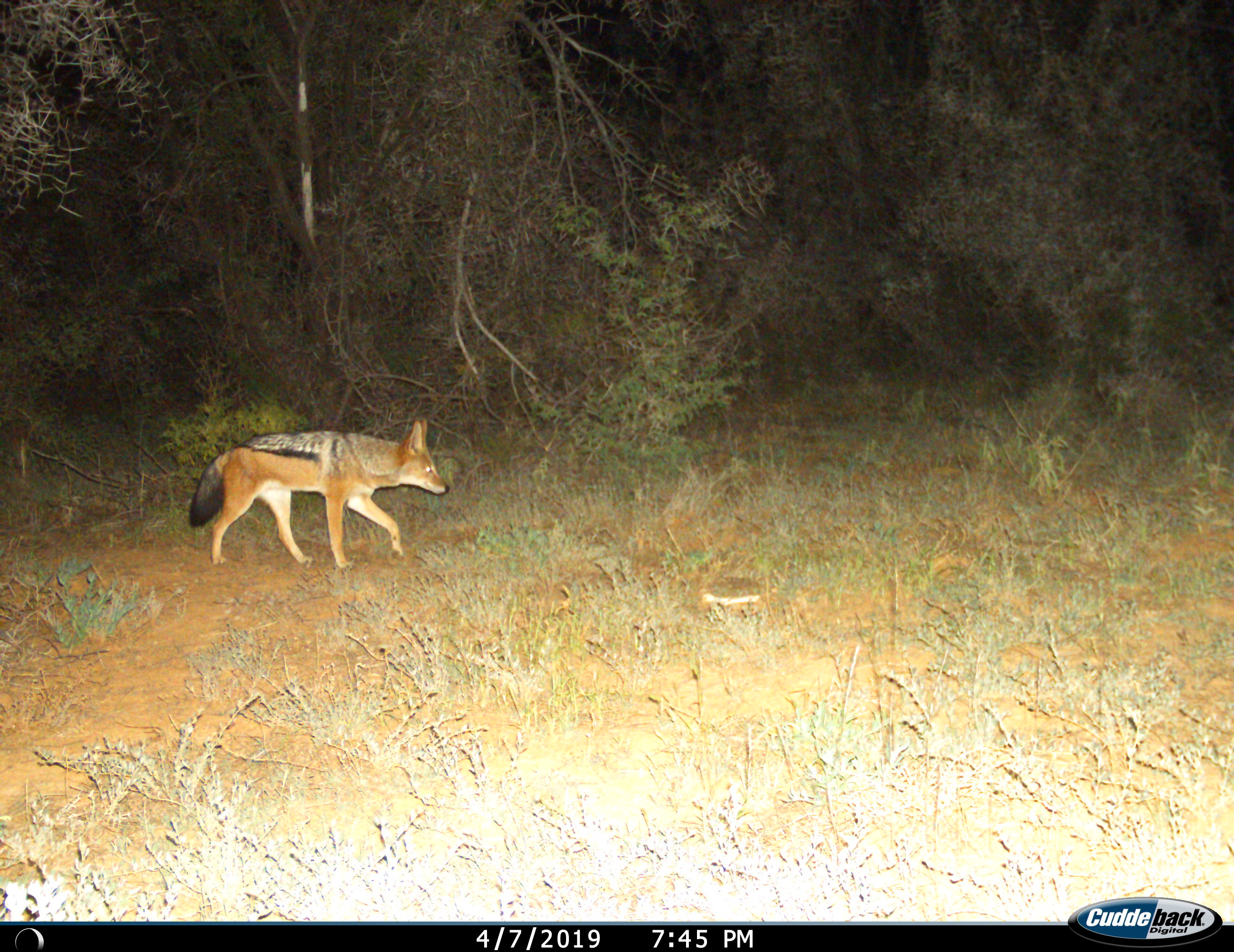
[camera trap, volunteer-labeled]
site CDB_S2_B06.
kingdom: Animalia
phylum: Chordata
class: Mammalia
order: Carnivora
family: Canidae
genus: Lupulella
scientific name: Lupulella mesomelas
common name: black-backed jackal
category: jackalblackbacked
Jackalblackbacked (black-backed jackal) (Lupulella mesomelas), count 1. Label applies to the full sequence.